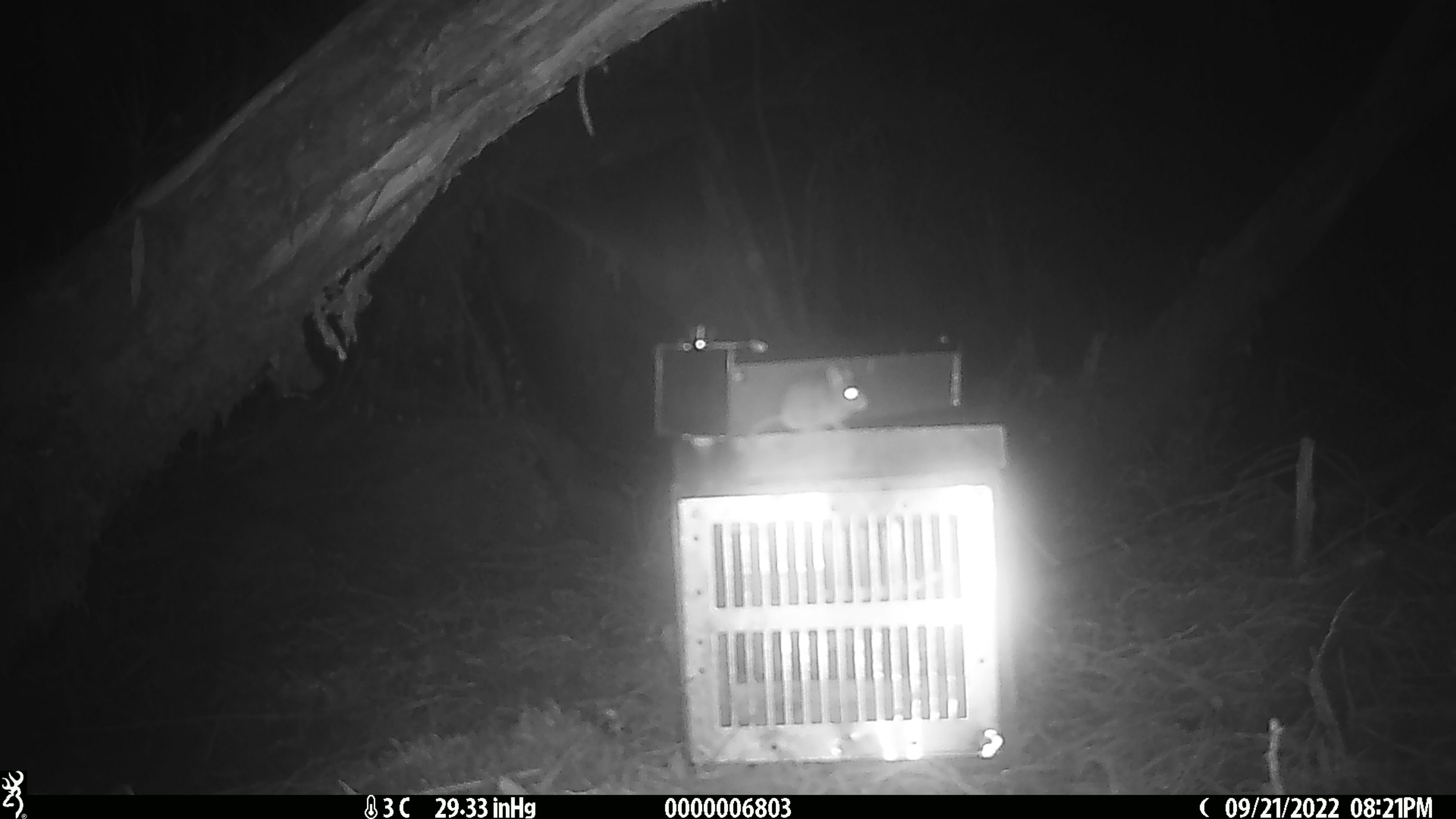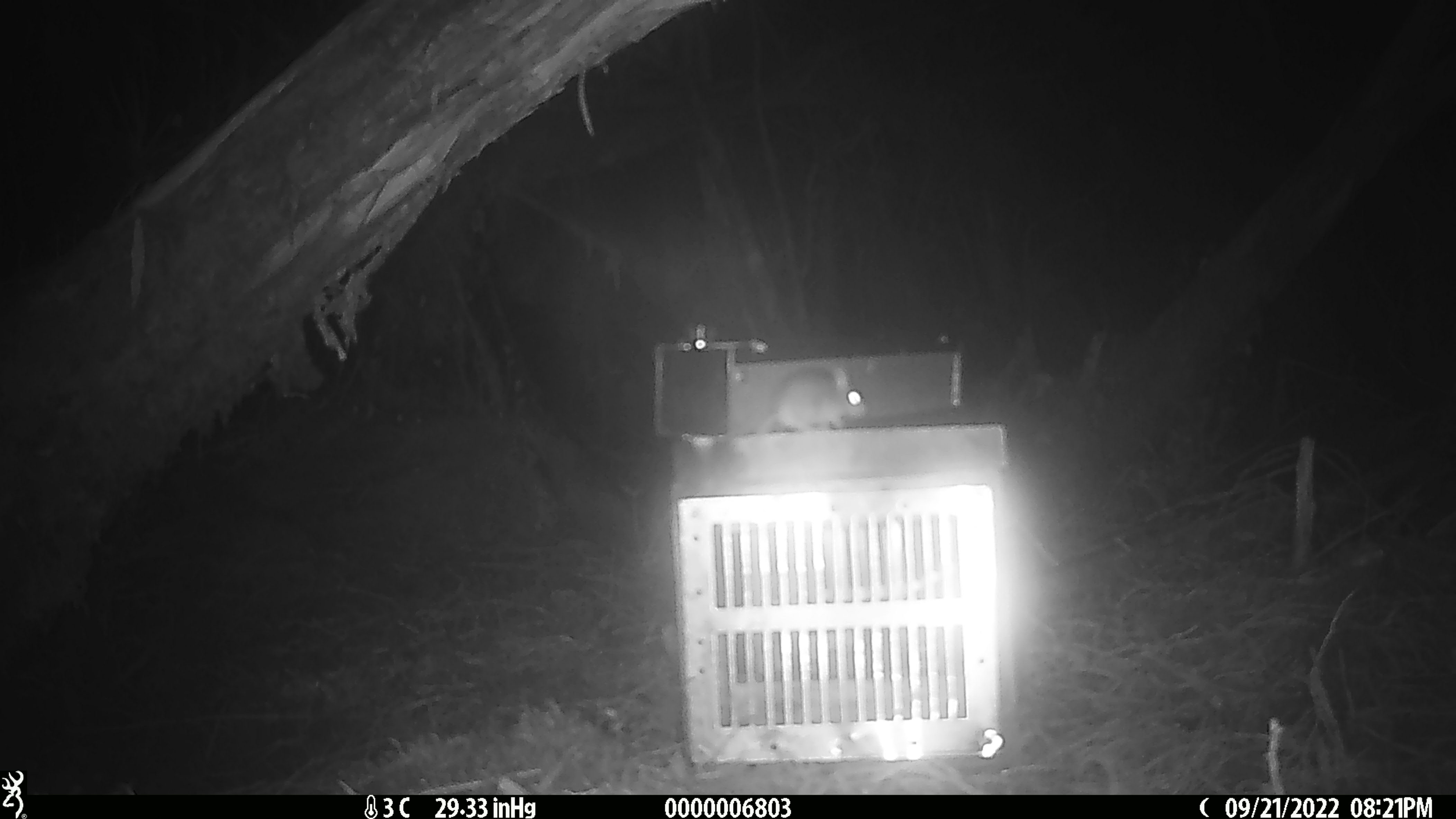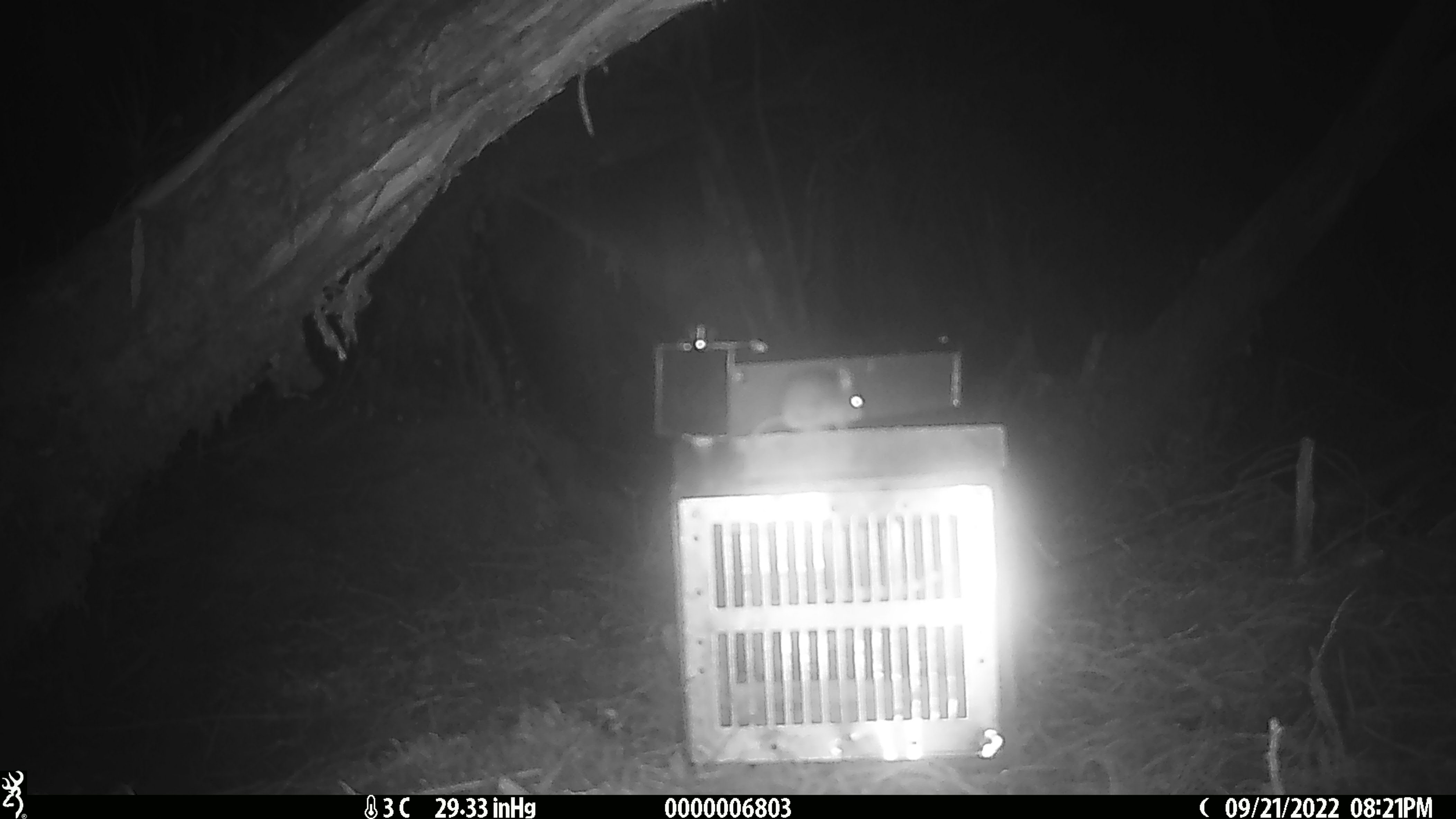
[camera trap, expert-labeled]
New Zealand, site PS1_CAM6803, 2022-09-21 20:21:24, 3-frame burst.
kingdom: Animalia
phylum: Chordata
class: Mammalia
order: Rodentia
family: Muridae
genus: Mus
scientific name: Mus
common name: mouse